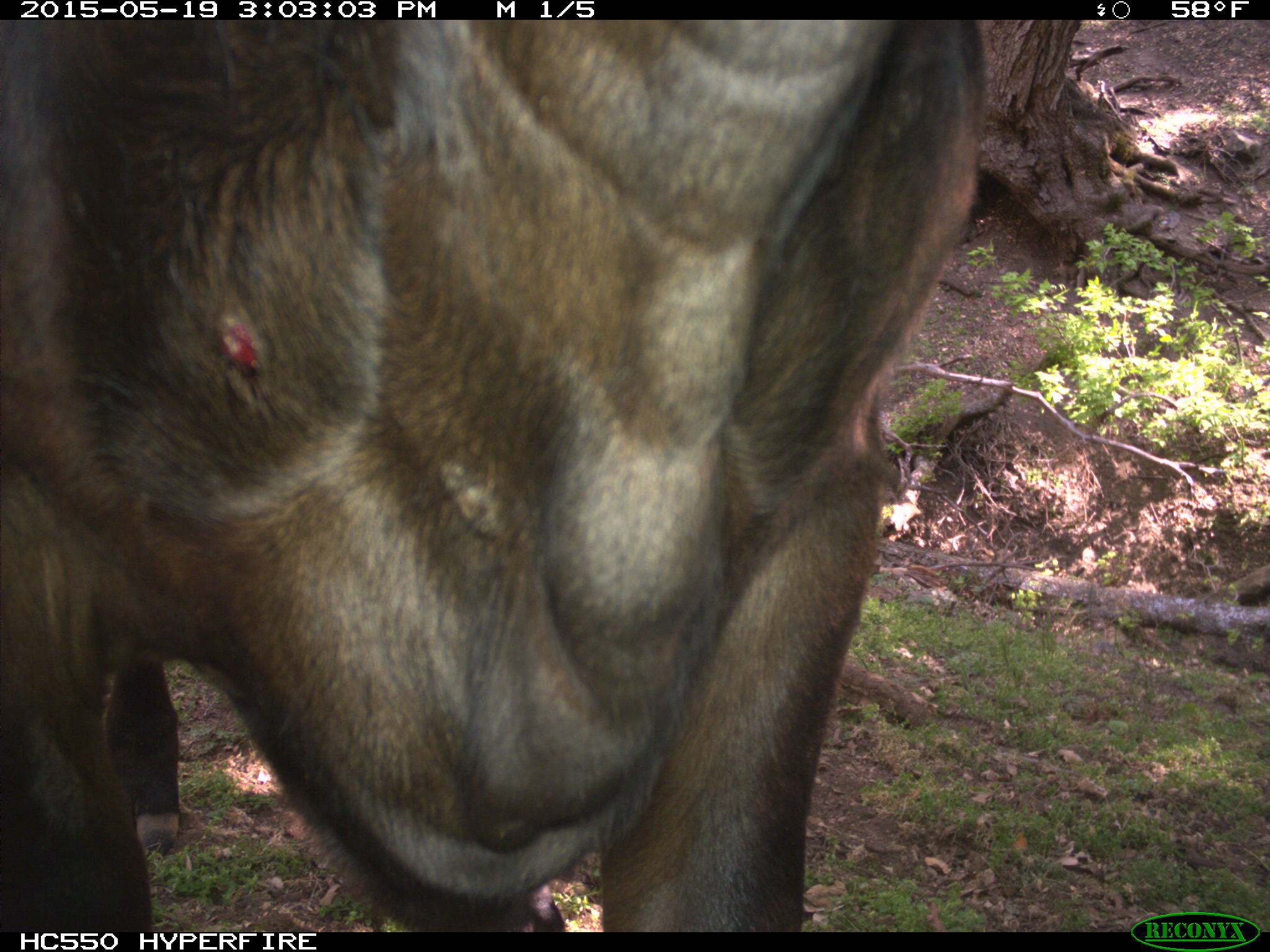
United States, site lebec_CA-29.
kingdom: Animalia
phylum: Chordata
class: Mammalia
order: Artiodactyla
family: Bovidae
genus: Bos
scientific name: Bos taurus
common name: domestic cow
Bos taurus (domestic cow).